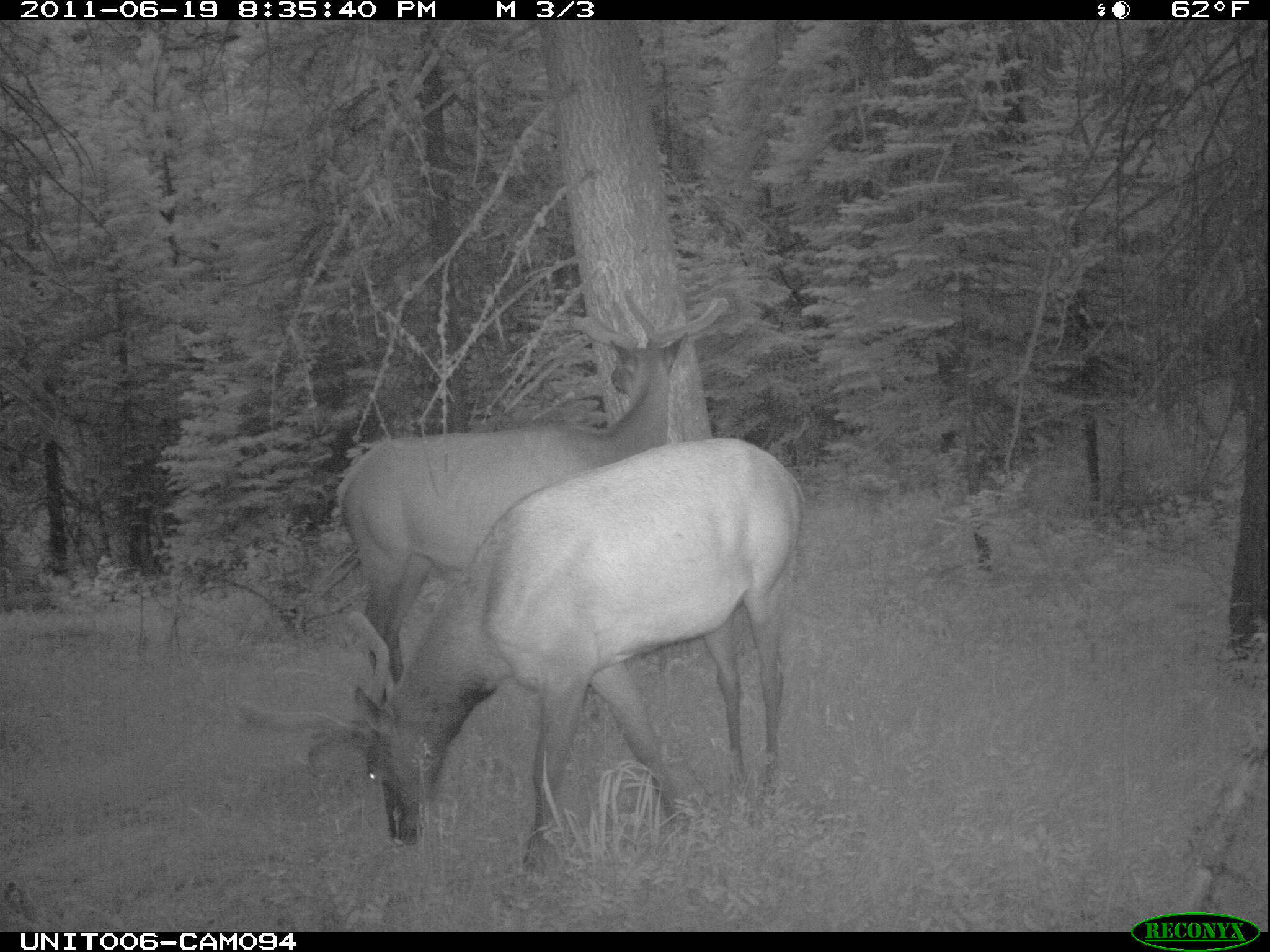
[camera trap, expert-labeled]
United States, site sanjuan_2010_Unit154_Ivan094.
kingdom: Animalia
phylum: Chordata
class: Mammalia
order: Artiodactyla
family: Cervidae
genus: Cervus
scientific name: Cervus elaphus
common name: red deer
Cervus elaphus (red deer).